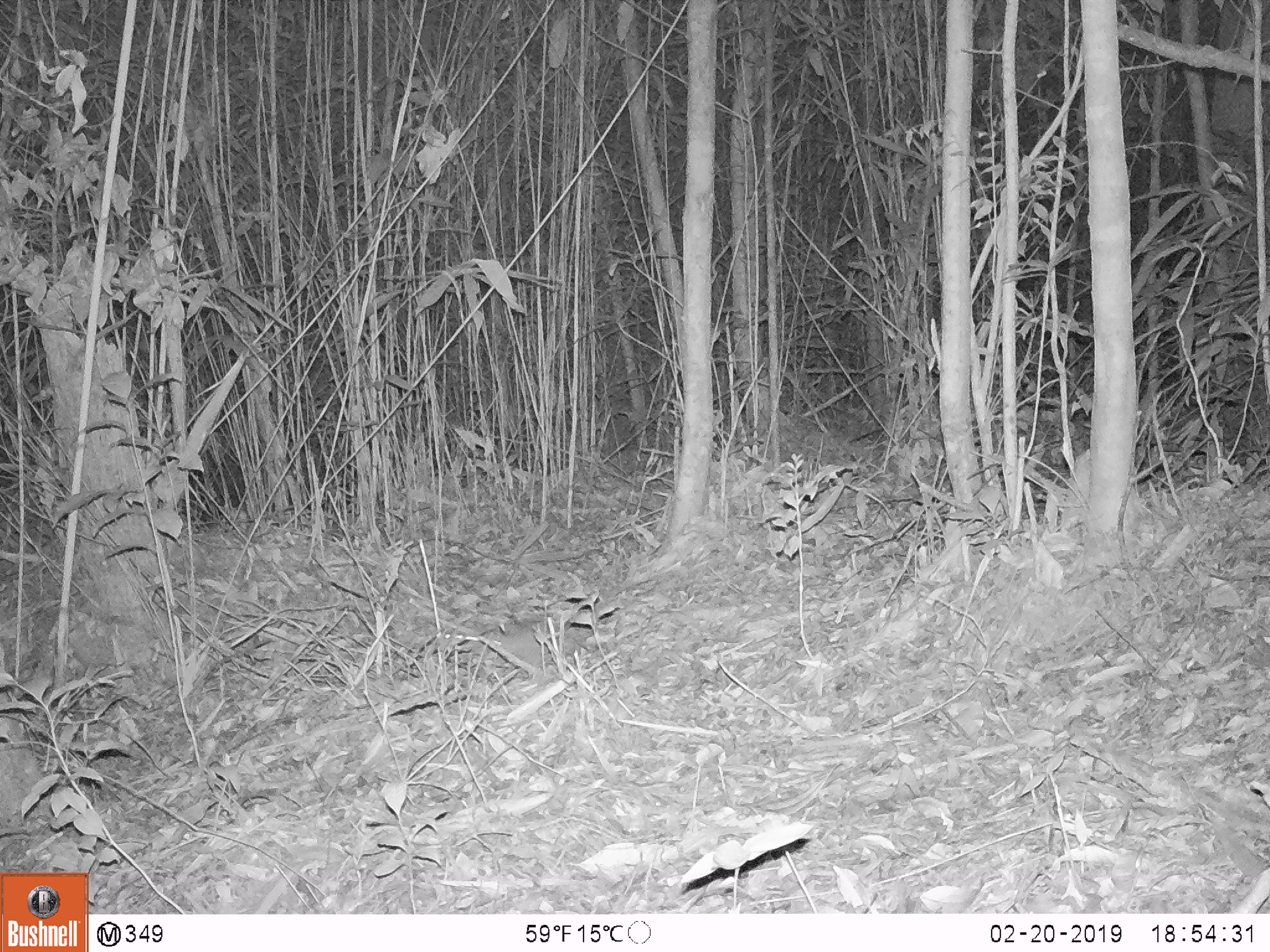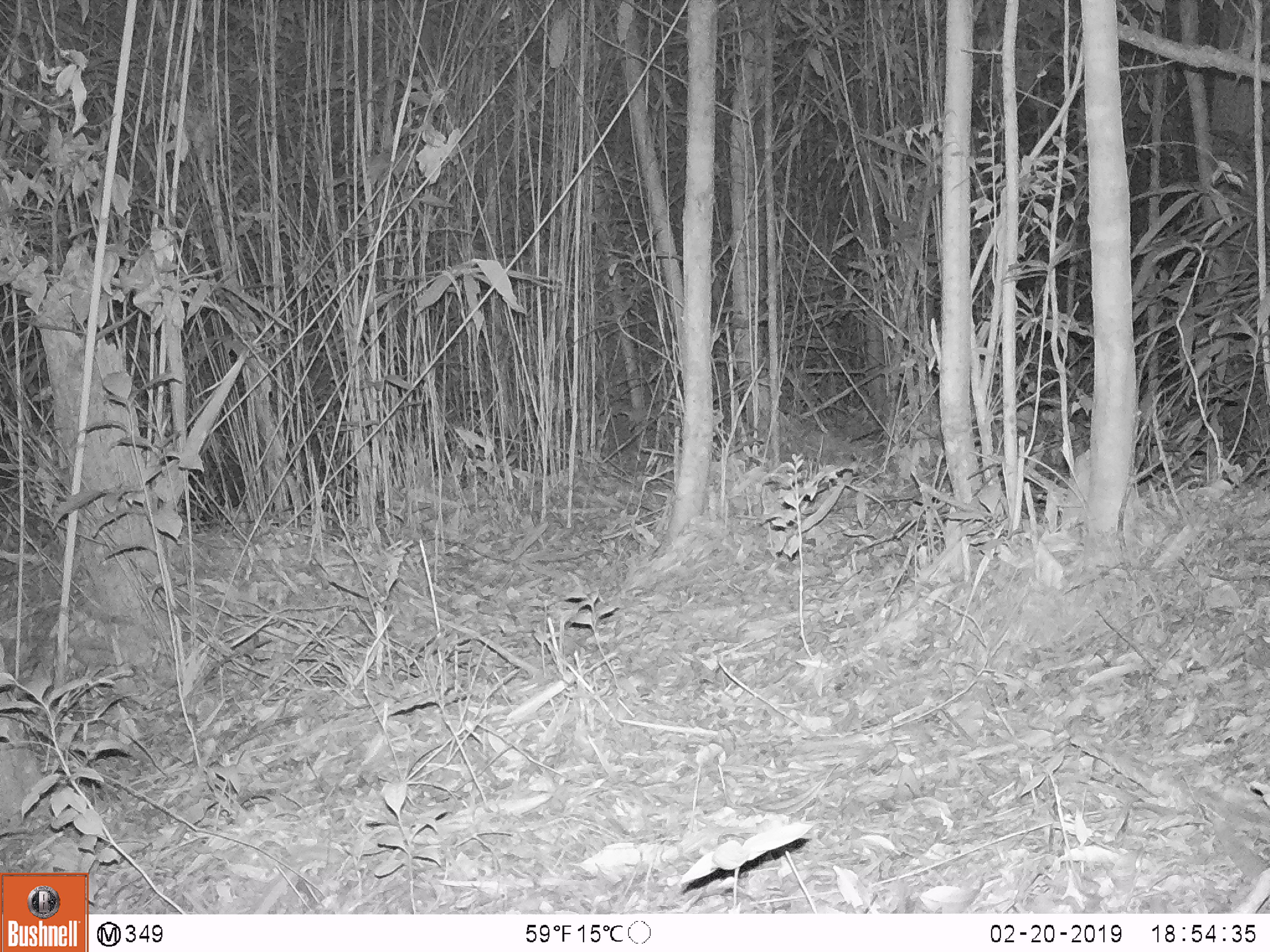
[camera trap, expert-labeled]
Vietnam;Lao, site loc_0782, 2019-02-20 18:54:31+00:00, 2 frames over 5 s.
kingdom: Animalia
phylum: Chordata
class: Mammalia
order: Rodentia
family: Muridae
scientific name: Muridae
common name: old-world mice and rats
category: unidentified murid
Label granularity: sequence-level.